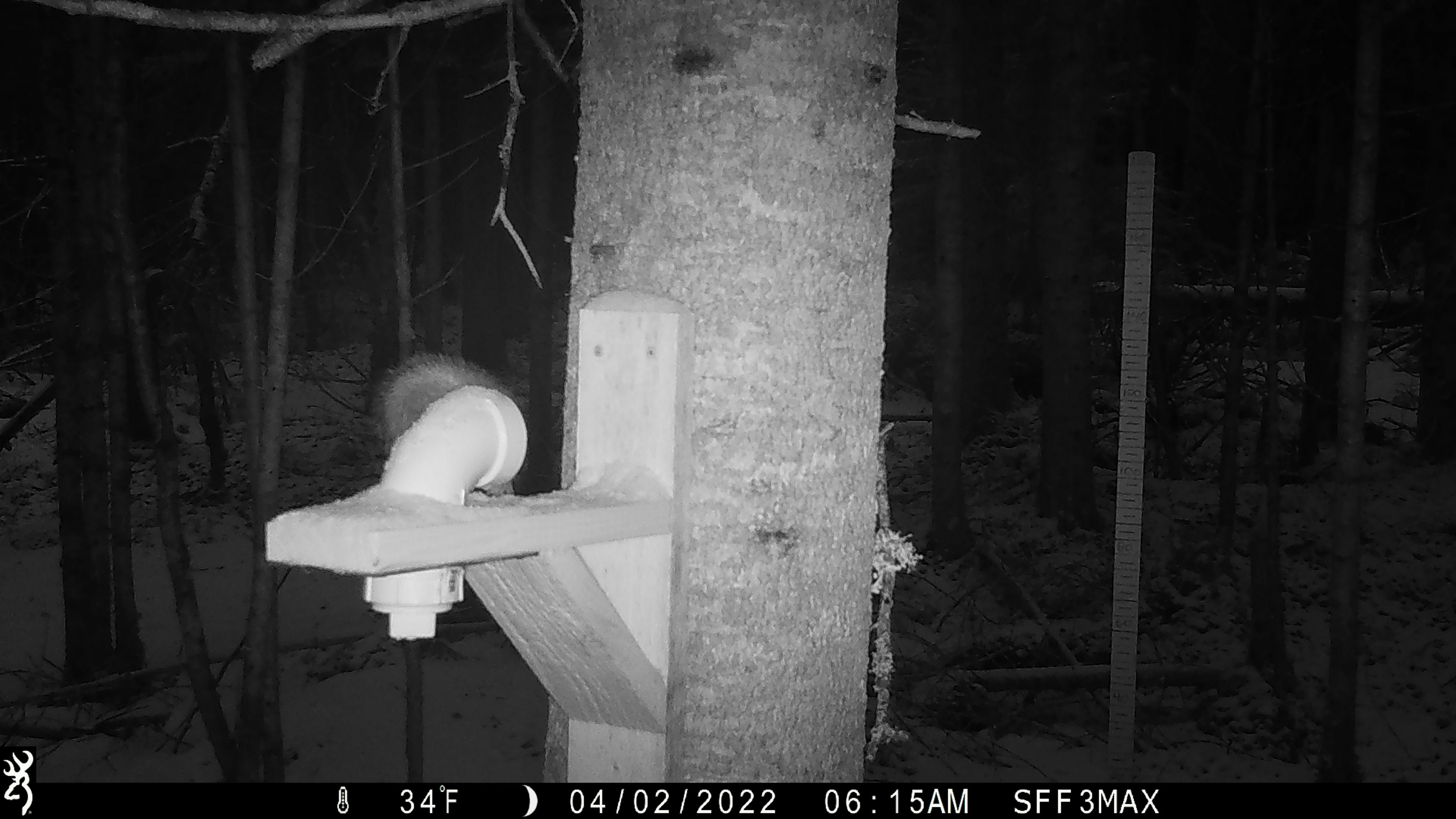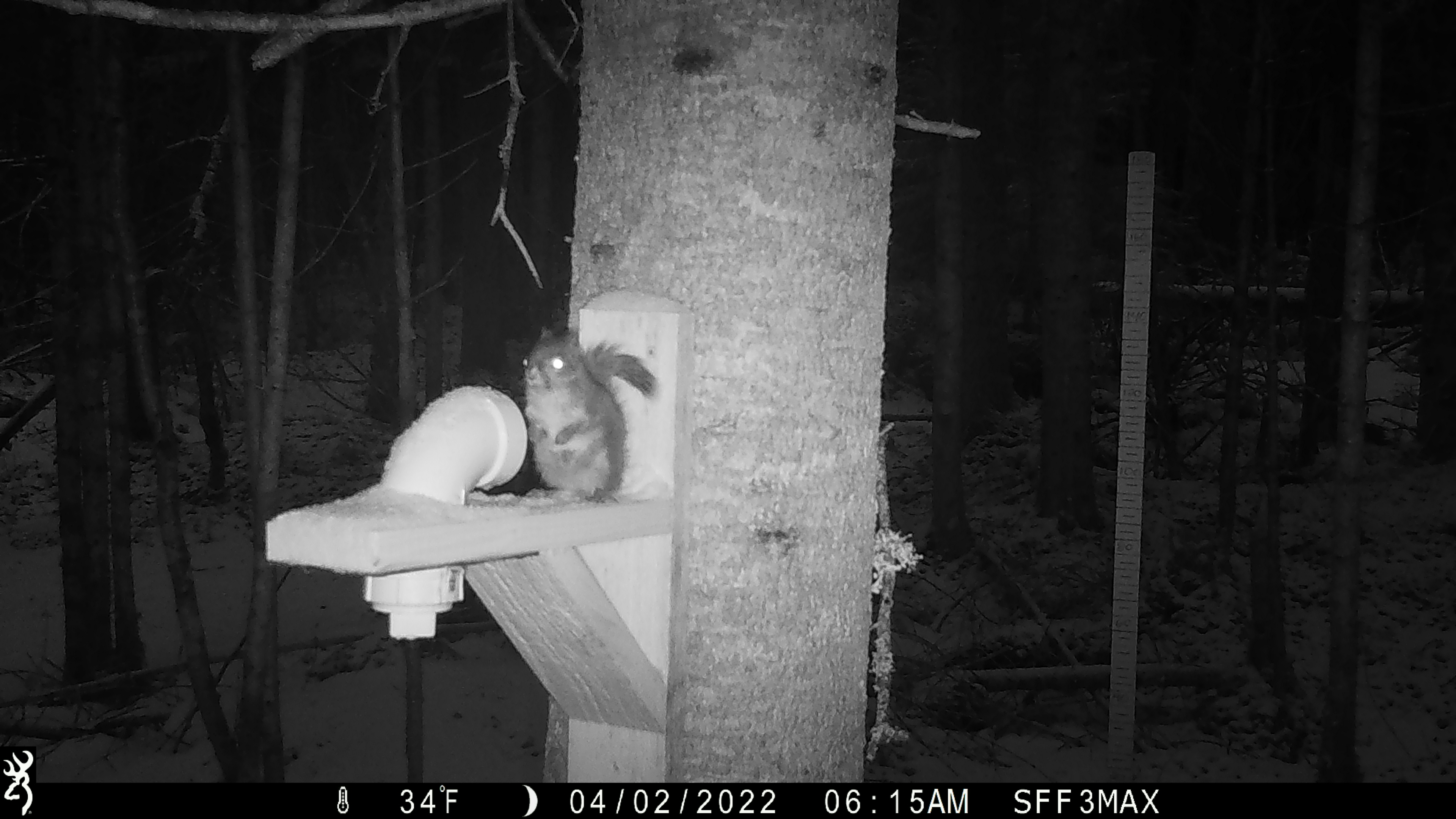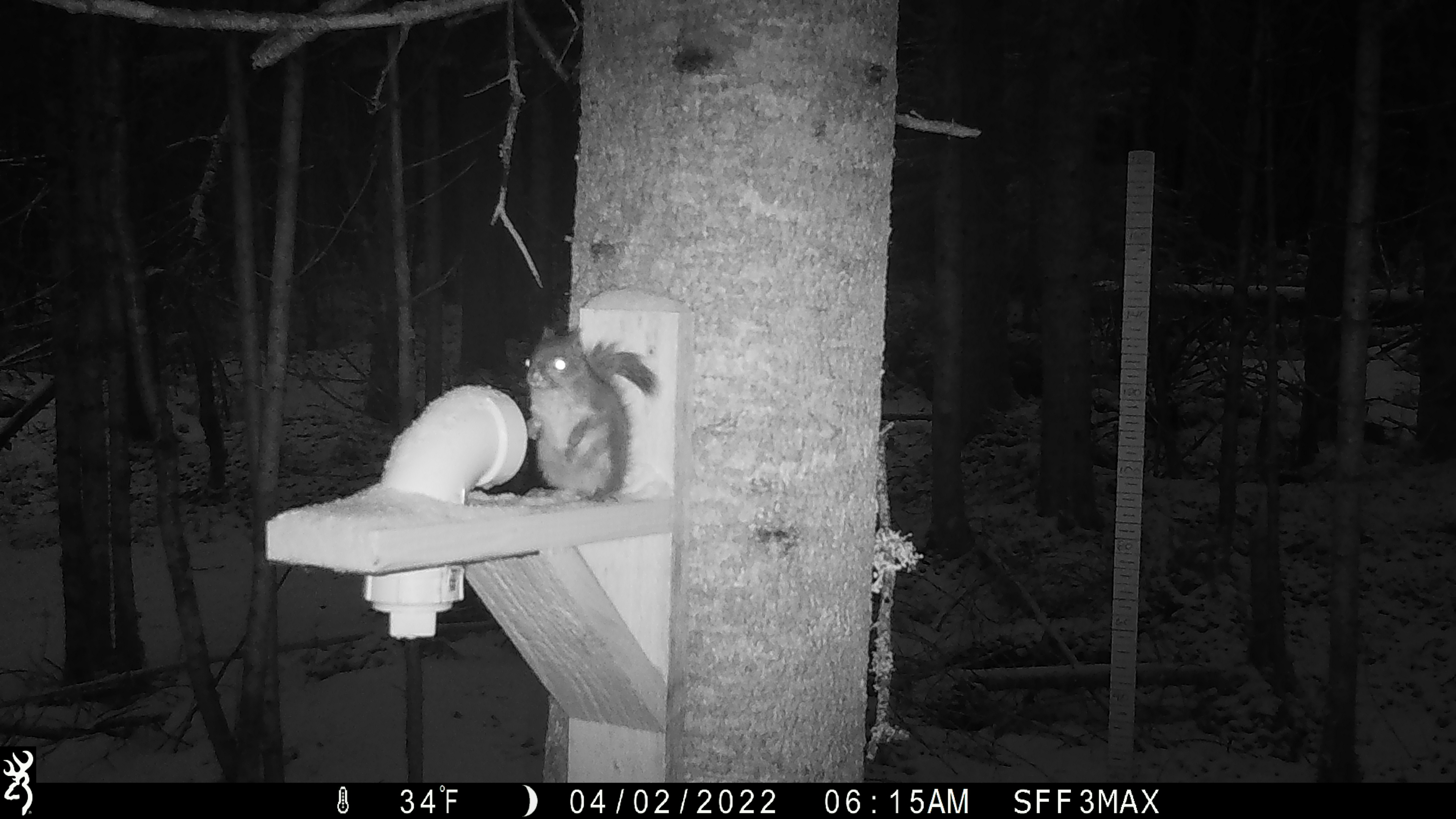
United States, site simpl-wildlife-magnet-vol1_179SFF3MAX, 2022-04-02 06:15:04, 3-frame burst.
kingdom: Animalia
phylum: Chordata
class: Mammalia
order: Rodentia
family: Sciuridae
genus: Tamiasciurus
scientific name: Tamiasciurus hudsonicus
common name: red squirrel